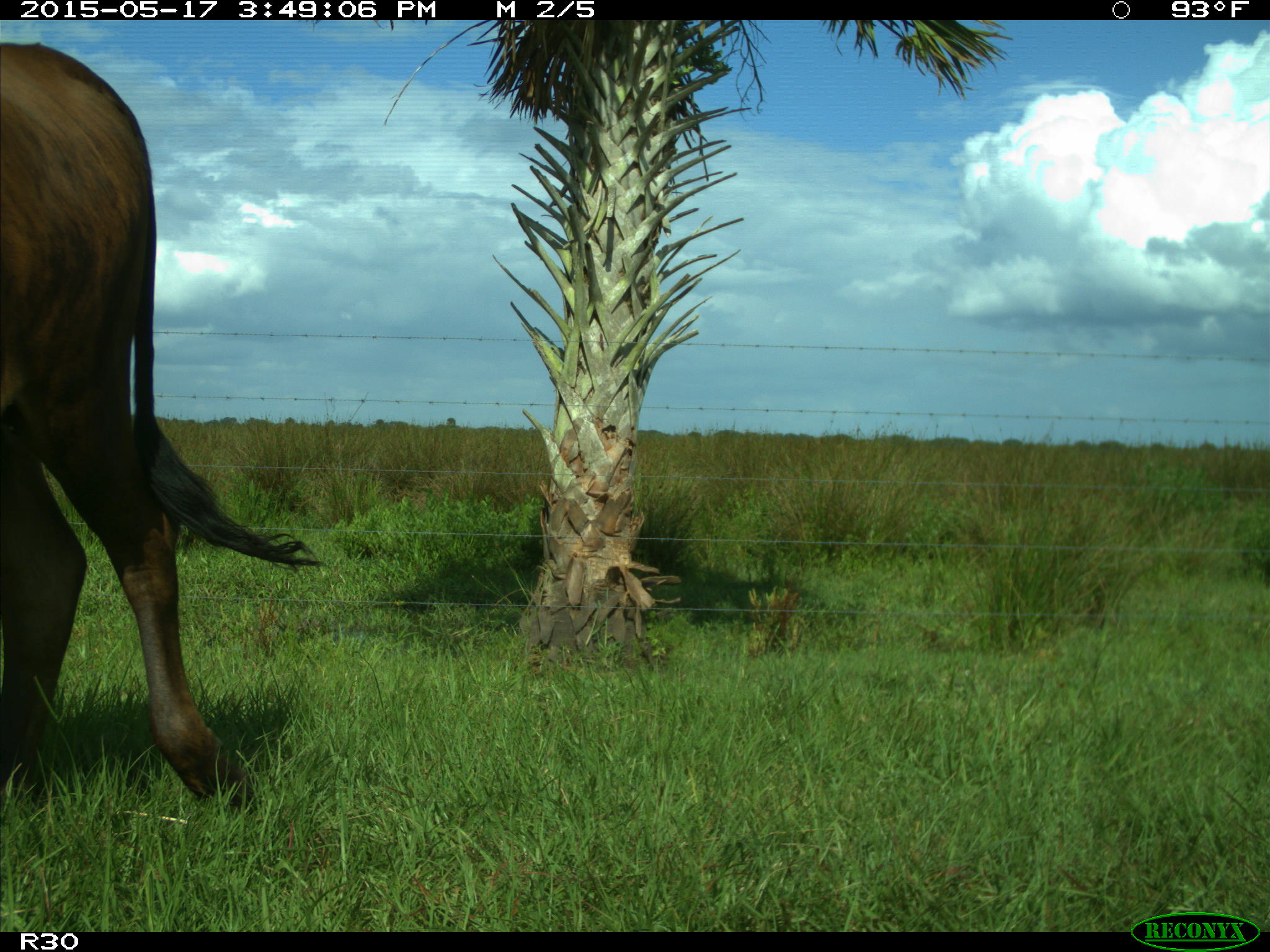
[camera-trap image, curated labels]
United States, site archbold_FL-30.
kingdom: Animalia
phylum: Chordata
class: Mammalia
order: Artiodactyla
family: Bovidae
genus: Bos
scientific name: Bos taurus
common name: domestic cow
Bos taurus (domestic cow).